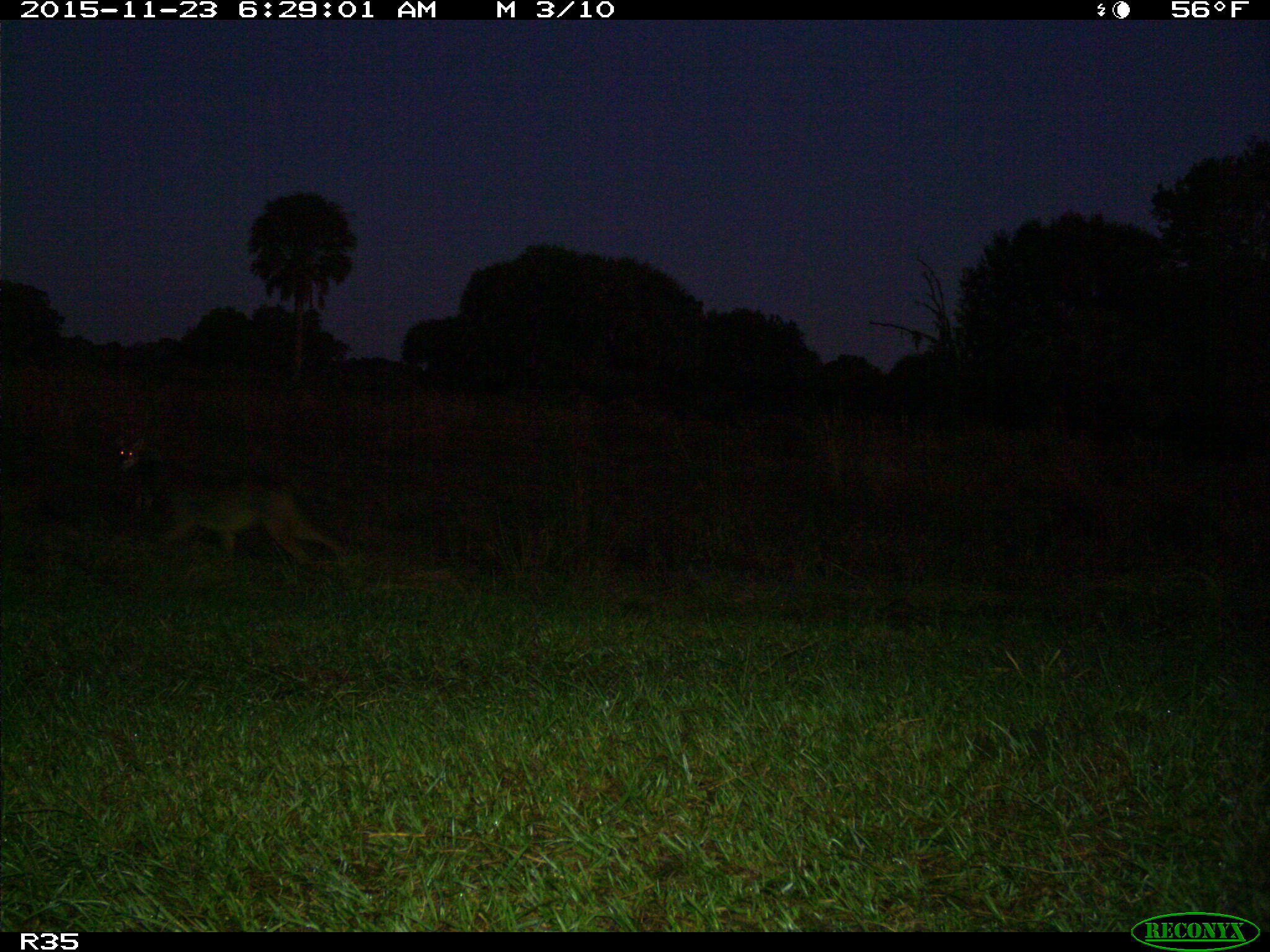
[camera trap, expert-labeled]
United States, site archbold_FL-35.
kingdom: Animalia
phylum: Chordata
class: Mammalia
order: Carnivora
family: Canidae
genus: Canis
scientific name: Canis latrans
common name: coyote